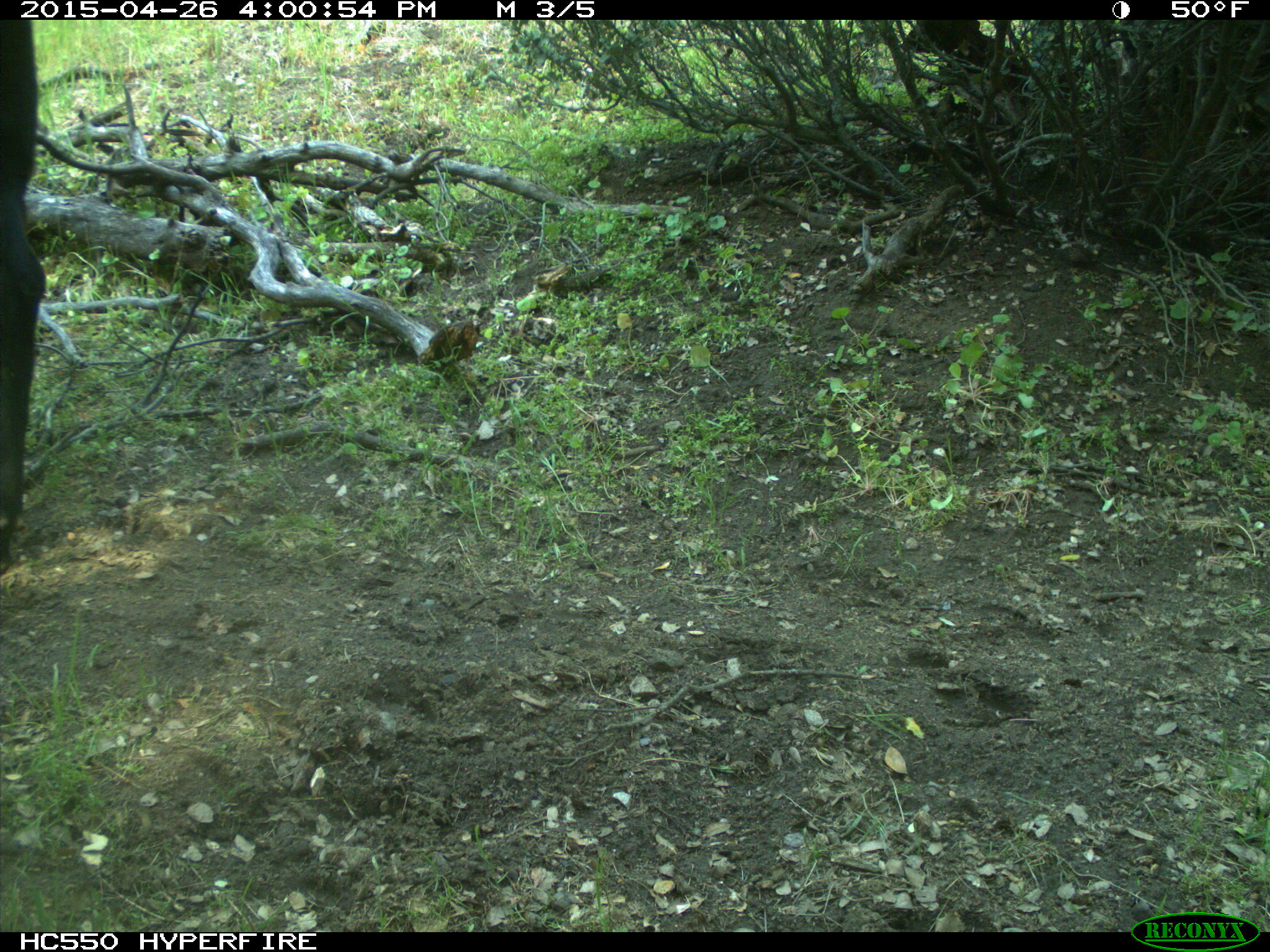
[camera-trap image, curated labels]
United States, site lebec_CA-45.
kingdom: Animalia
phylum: Chordata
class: Mammalia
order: Artiodactyla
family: Bovidae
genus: Bos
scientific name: Bos taurus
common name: domestic cow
Bos taurus (domestic cow).